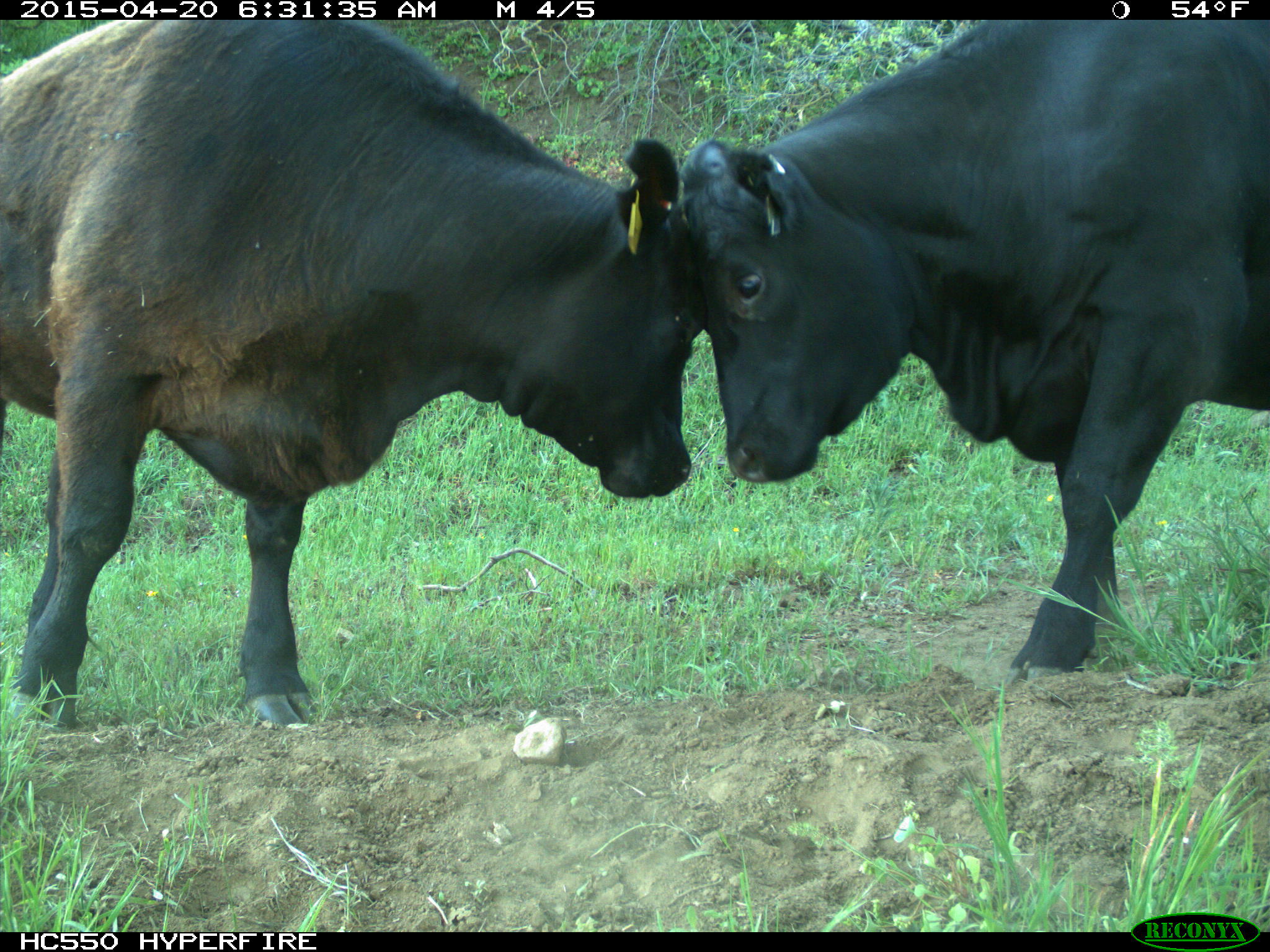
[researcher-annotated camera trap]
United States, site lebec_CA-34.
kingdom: Animalia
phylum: Chordata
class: Mammalia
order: Artiodactyla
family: Bovidae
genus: Bos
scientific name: Bos taurus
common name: domestic cow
Bos taurus (domestic cow).